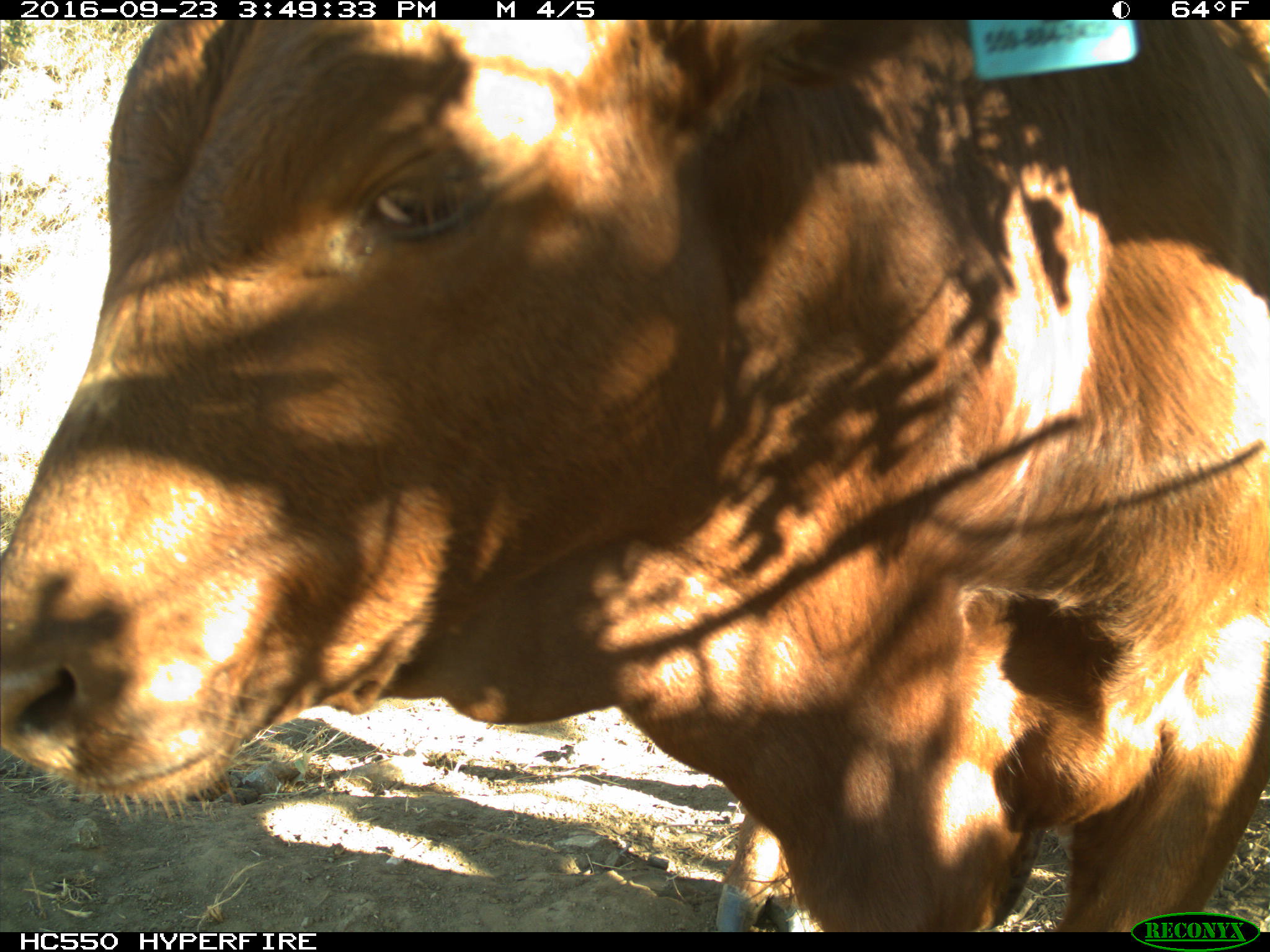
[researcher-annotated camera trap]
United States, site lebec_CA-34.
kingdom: Animalia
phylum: Chordata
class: Mammalia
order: Artiodactyla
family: Bovidae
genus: Bos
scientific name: Bos taurus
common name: domestic cow